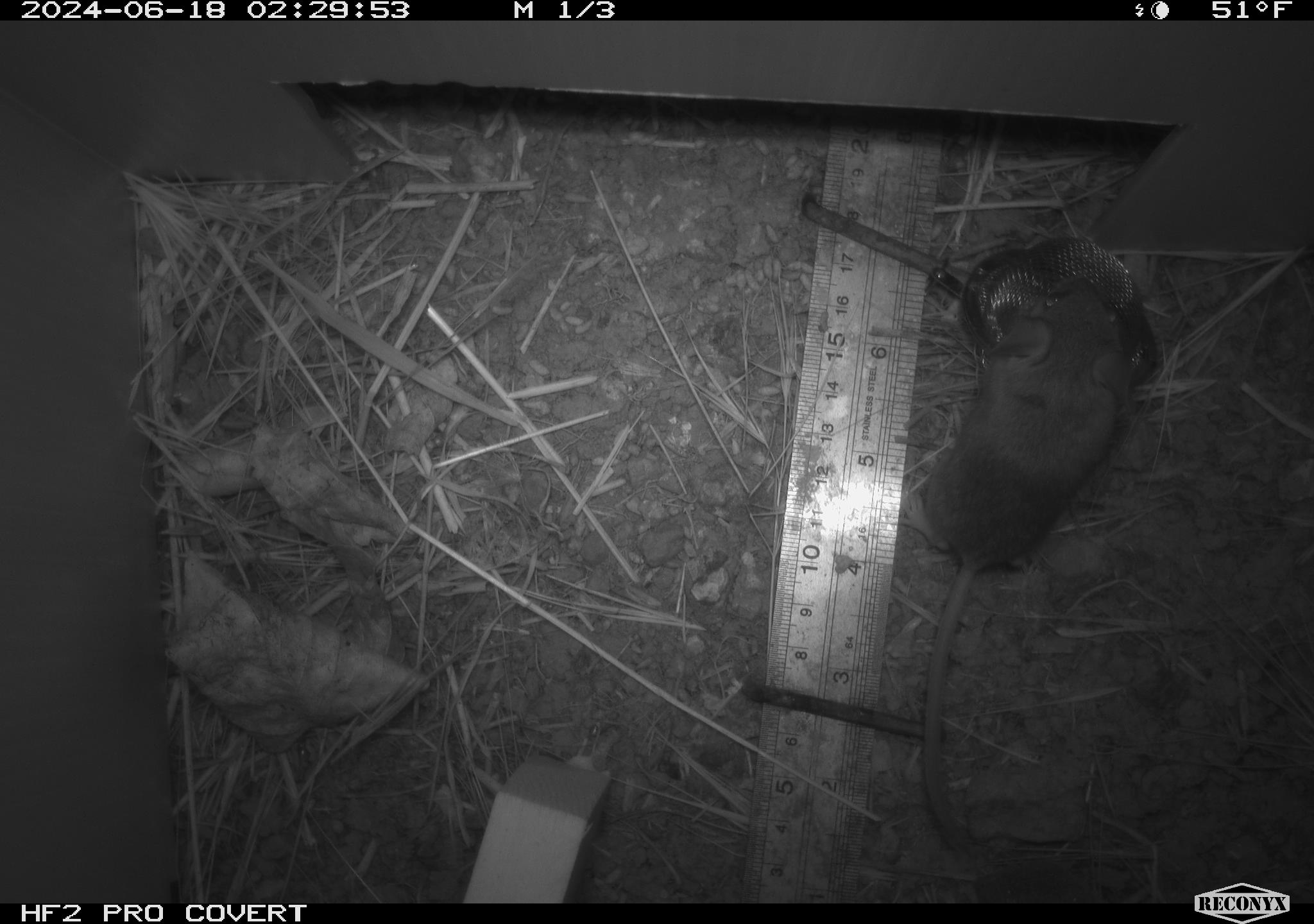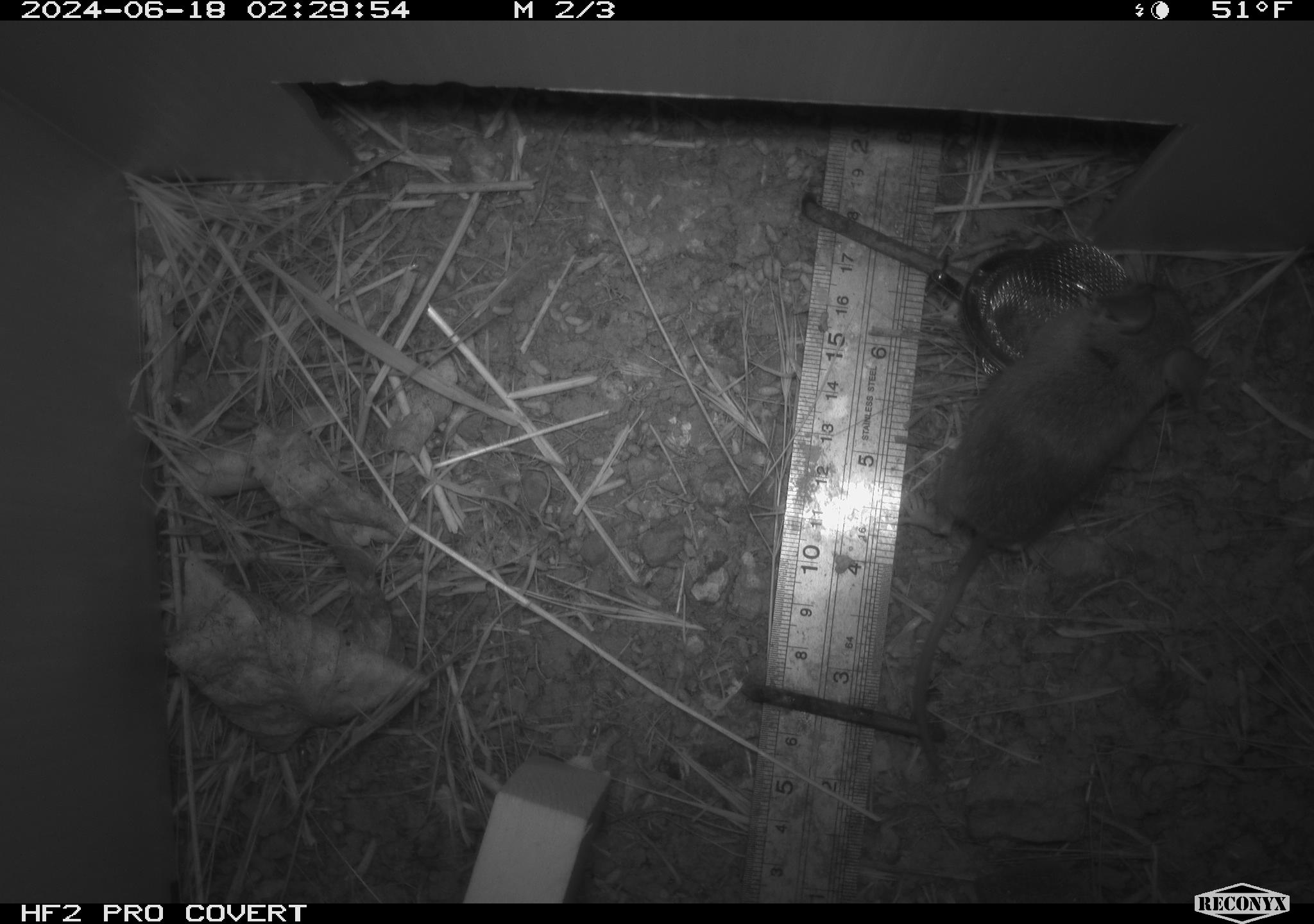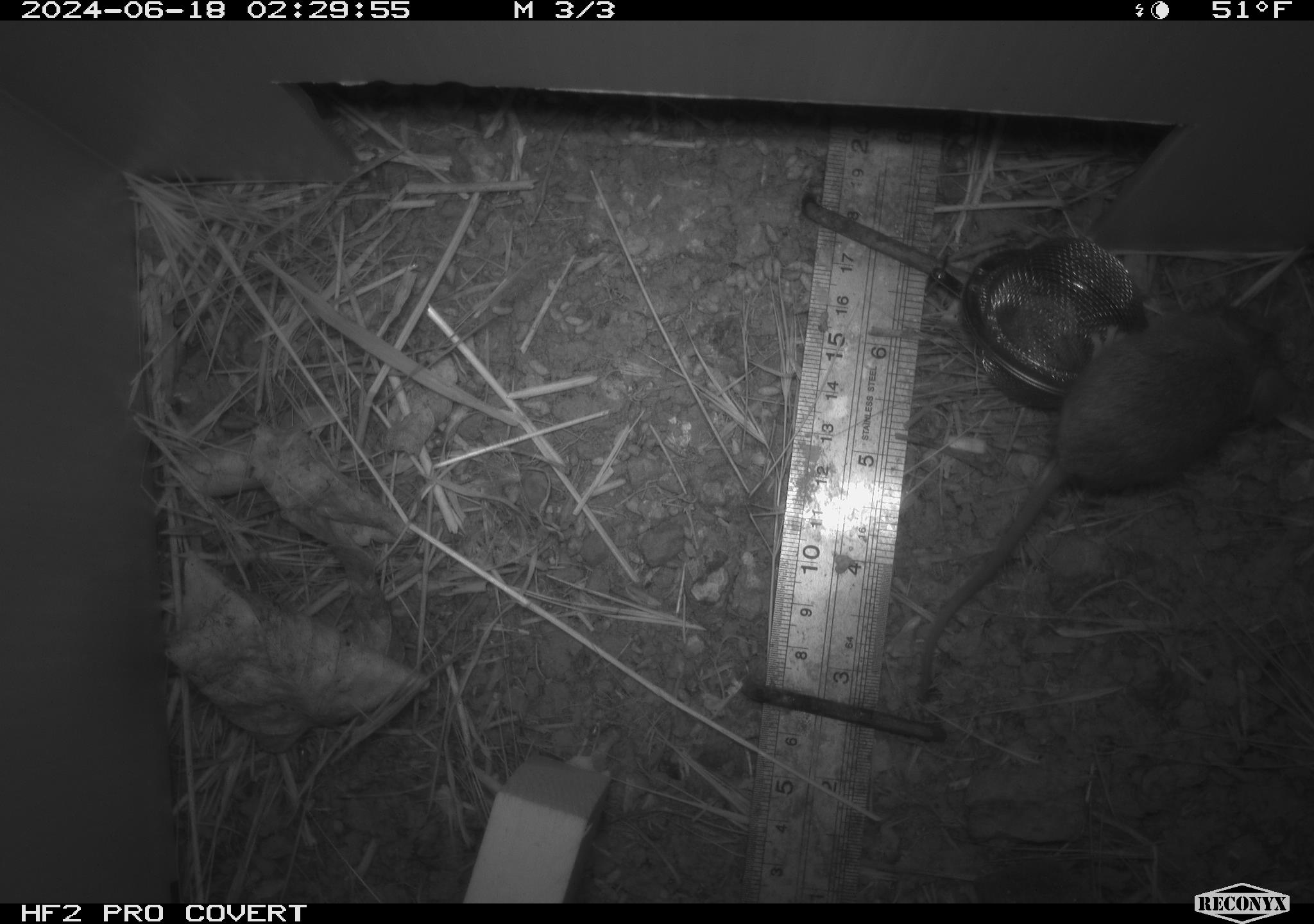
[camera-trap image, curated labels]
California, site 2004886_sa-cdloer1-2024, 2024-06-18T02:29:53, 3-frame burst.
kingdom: Animalia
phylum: Chordata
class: Mammalia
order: Rodentia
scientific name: Rodentia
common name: mouse species